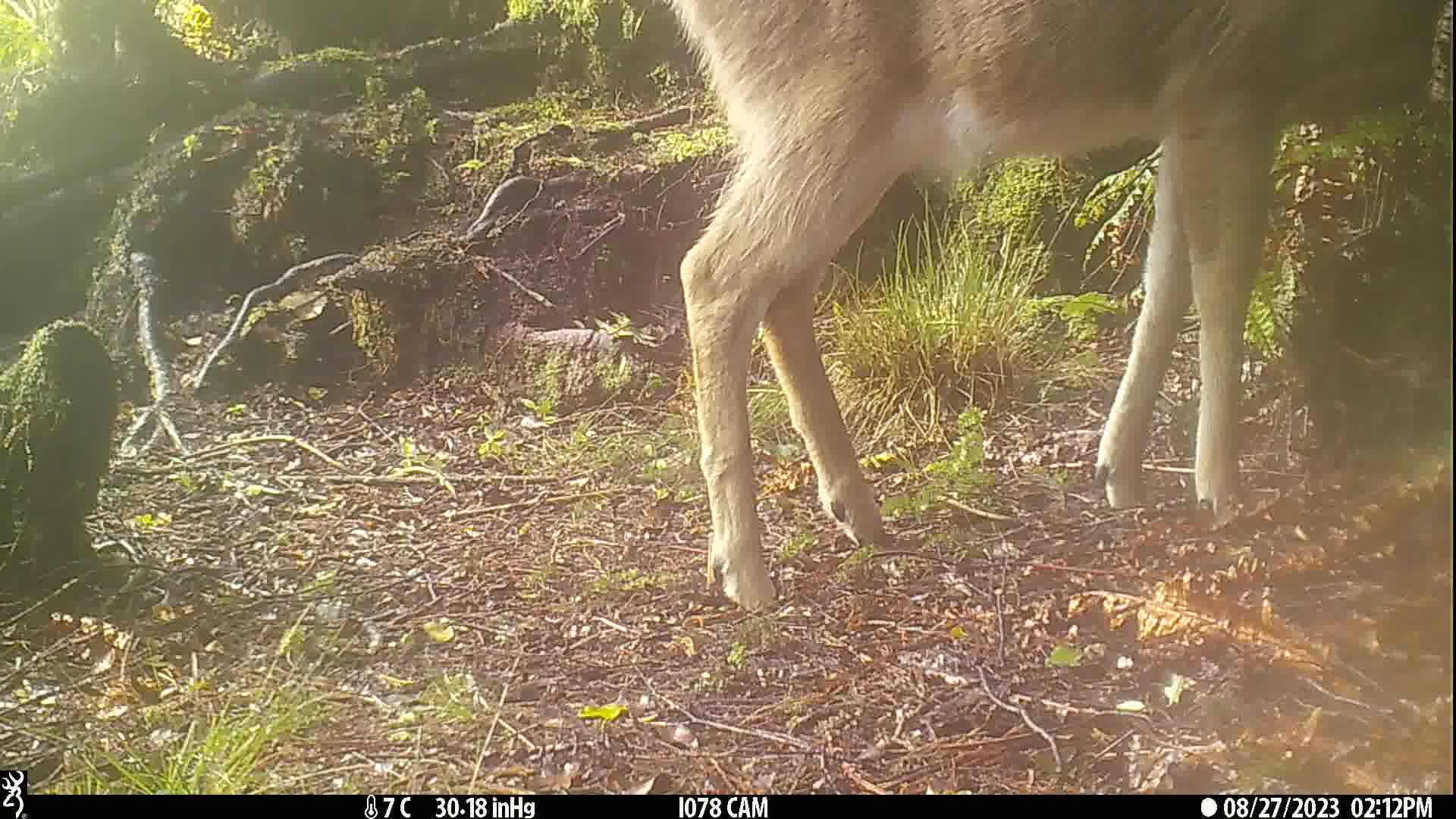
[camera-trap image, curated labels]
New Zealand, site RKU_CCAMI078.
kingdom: Animalia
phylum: Chordata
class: Mammalia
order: Artiodactyla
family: Cervidae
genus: Odocoileus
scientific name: Odocoileus virginianus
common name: white-tailed deer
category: white tailed deer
White tailed deer (white-tailed deer) (Odocoileus virginianus).